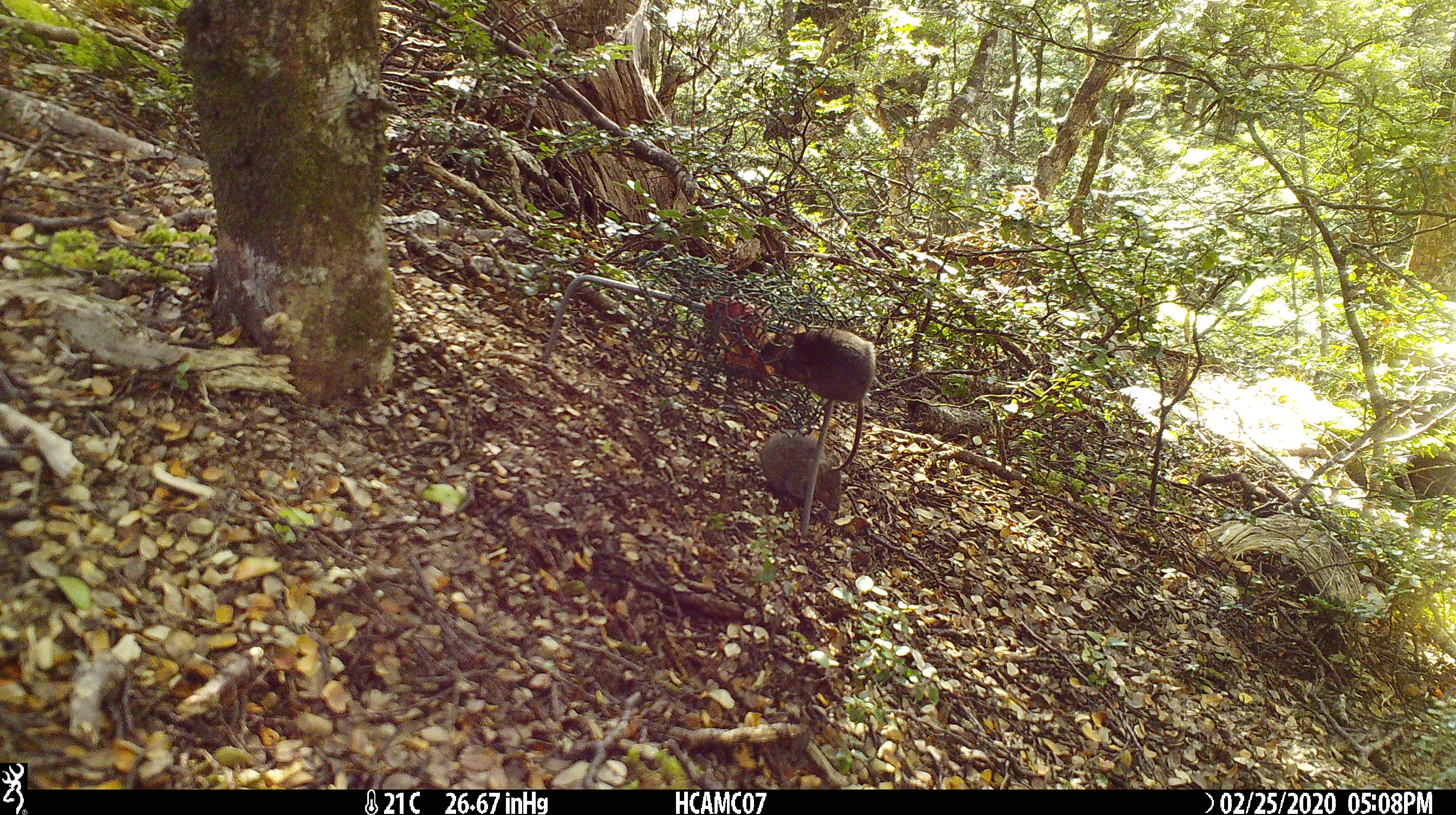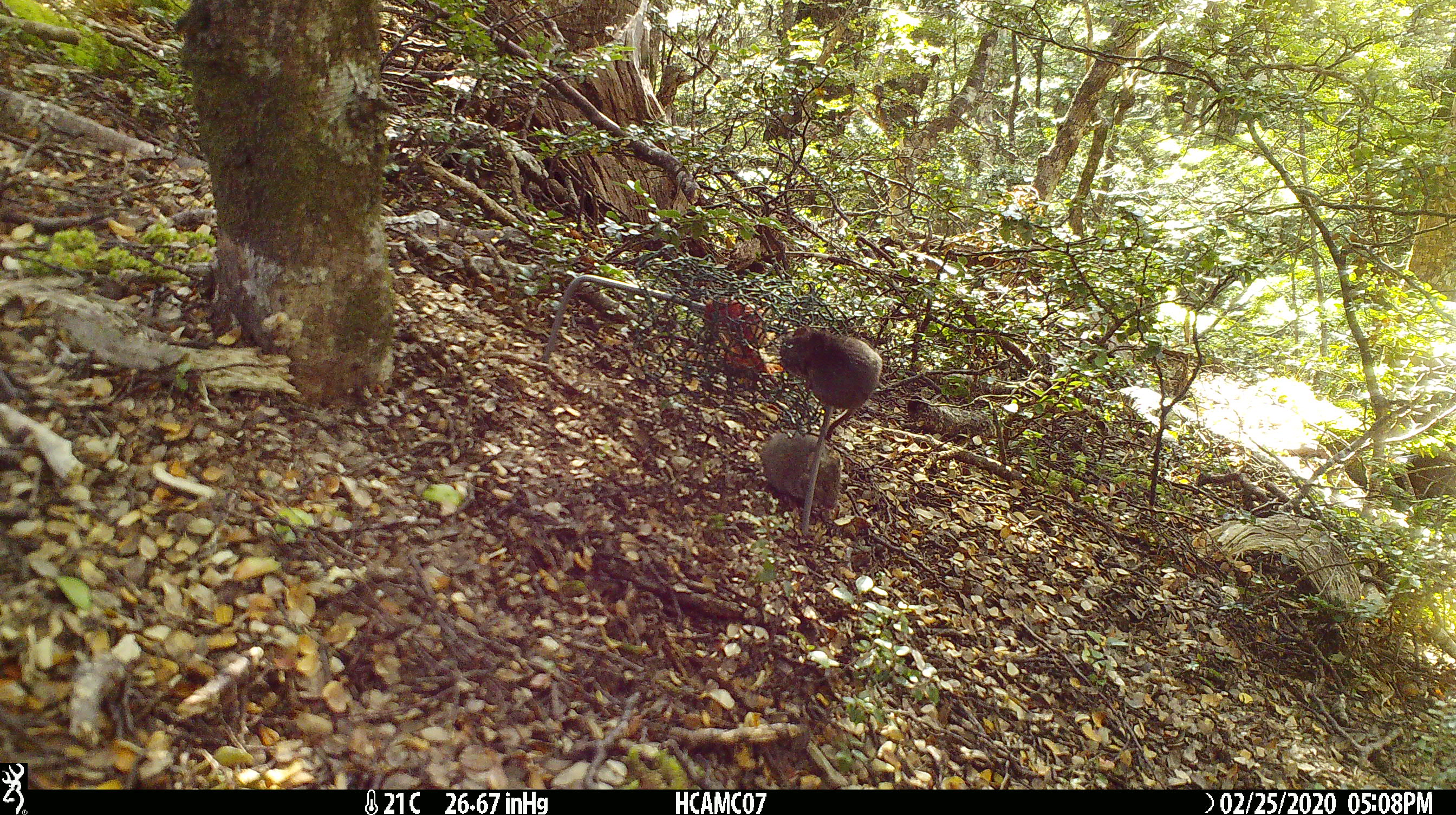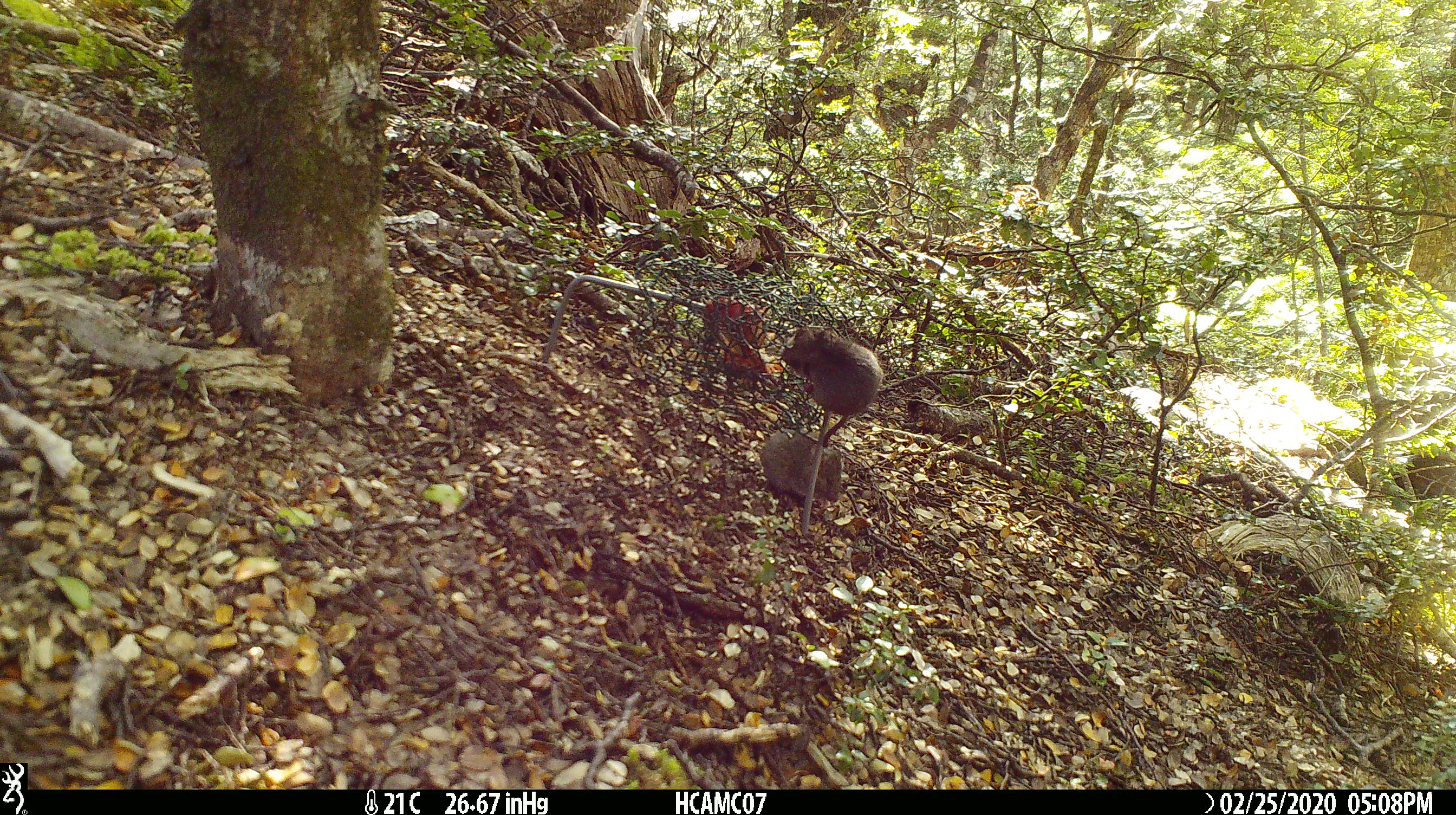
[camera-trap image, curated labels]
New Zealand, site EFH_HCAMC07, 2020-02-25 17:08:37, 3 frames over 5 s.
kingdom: Animalia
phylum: Chordata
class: Mammalia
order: Rodentia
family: Muridae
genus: Mus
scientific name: Mus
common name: mouse